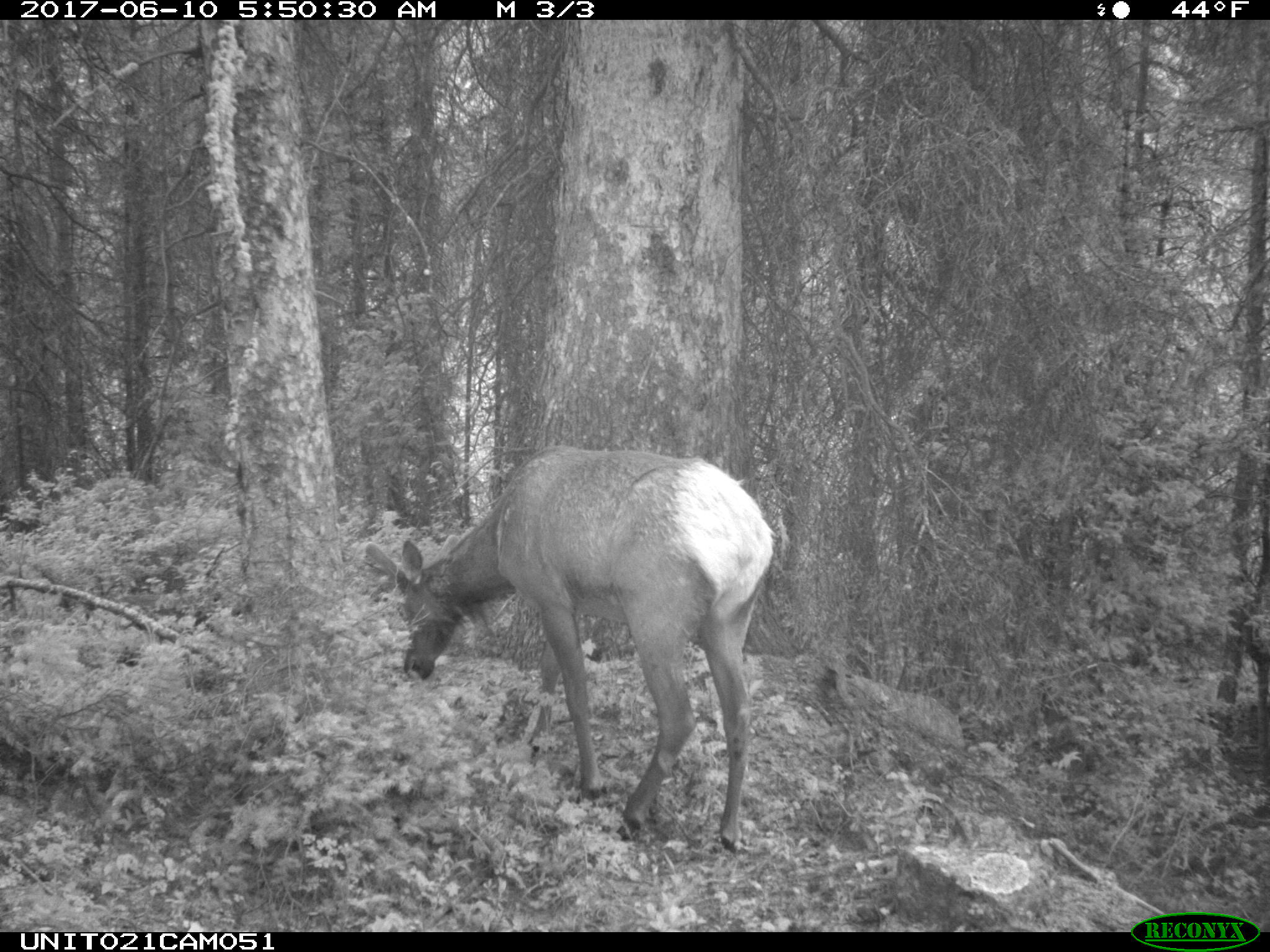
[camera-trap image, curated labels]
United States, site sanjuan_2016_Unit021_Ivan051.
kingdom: Animalia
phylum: Chordata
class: Mammalia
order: Artiodactyla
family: Cervidae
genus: Cervus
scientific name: Cervus elaphus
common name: red deer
Cervus elaphus (red deer).